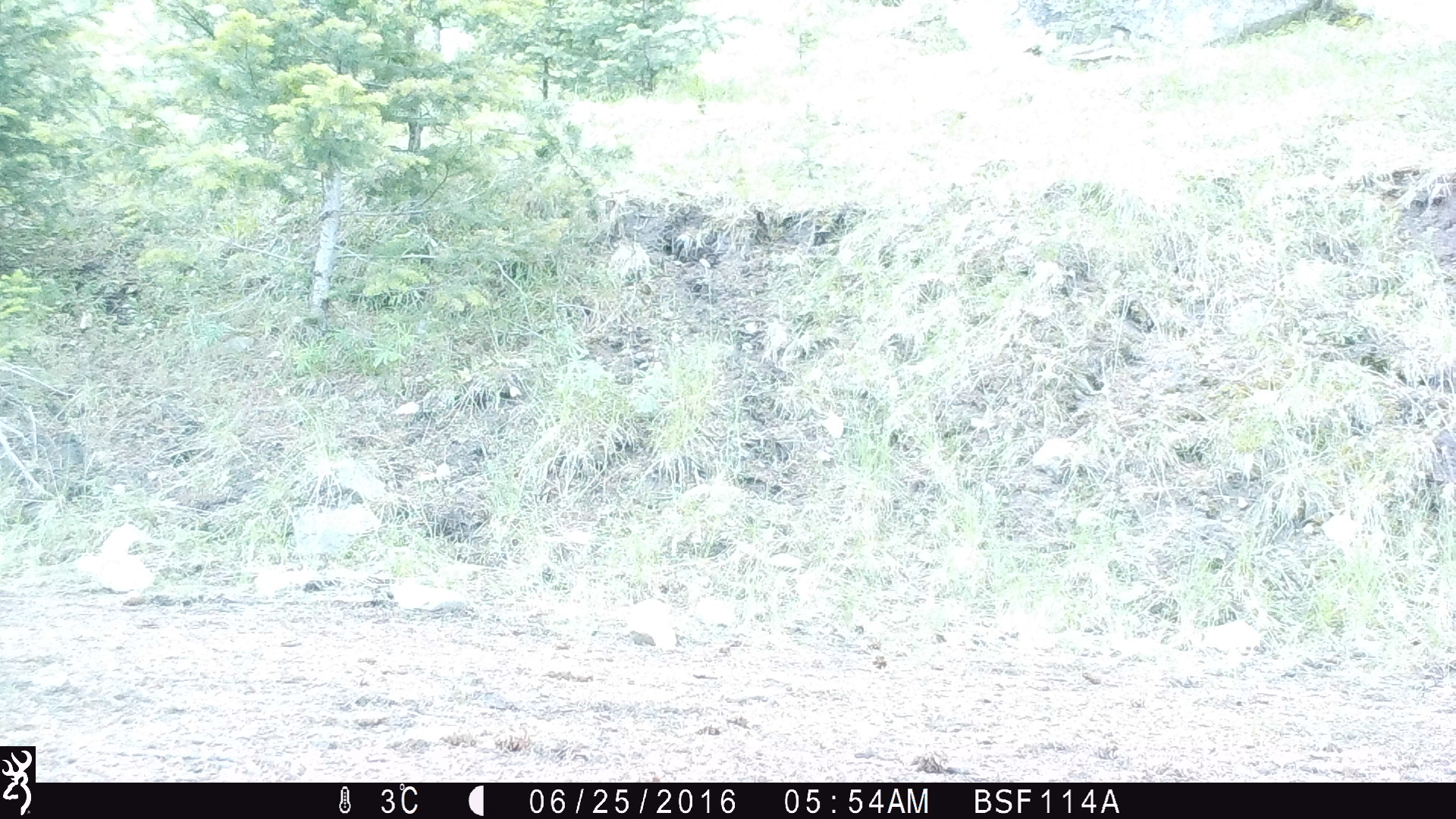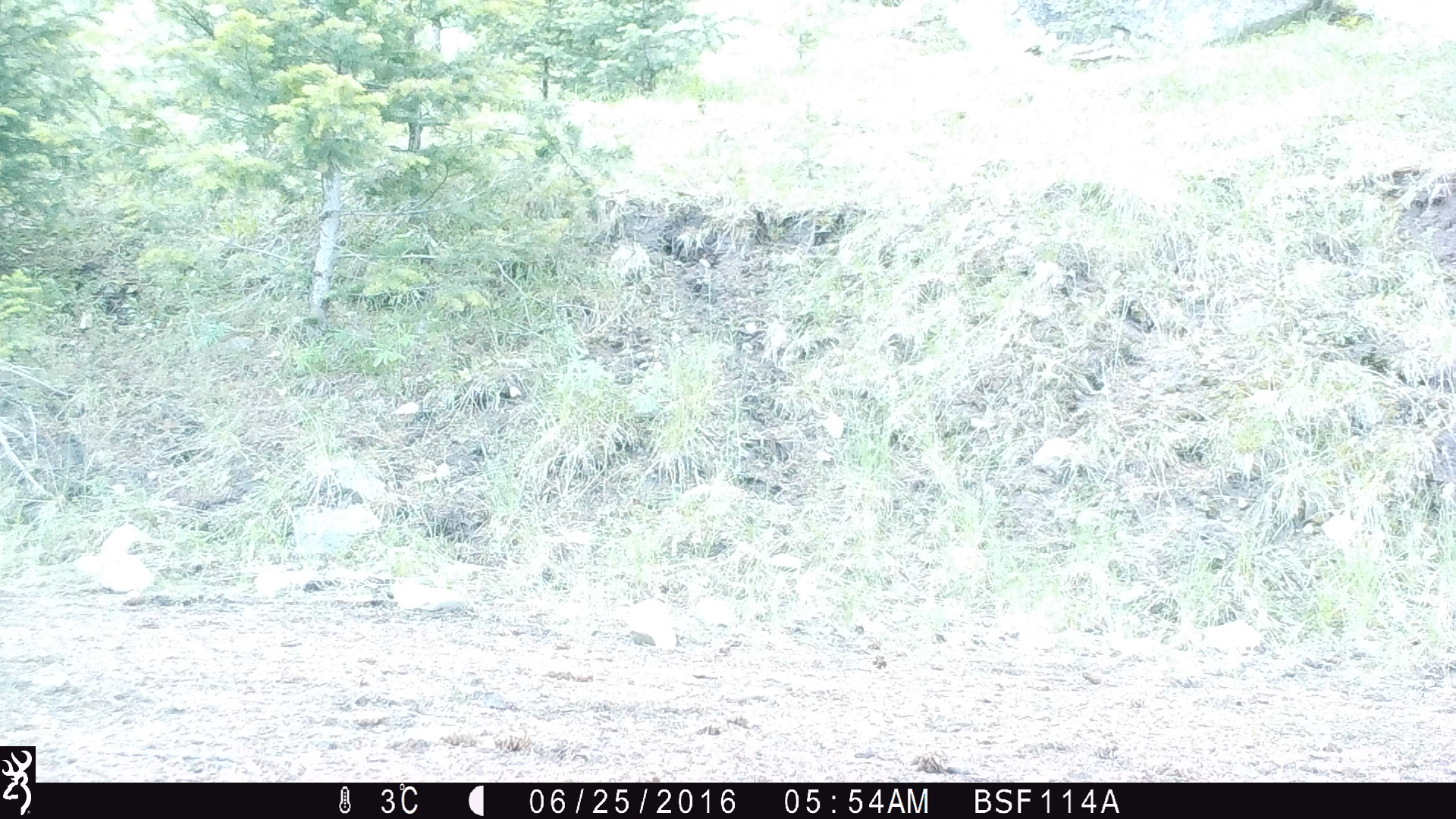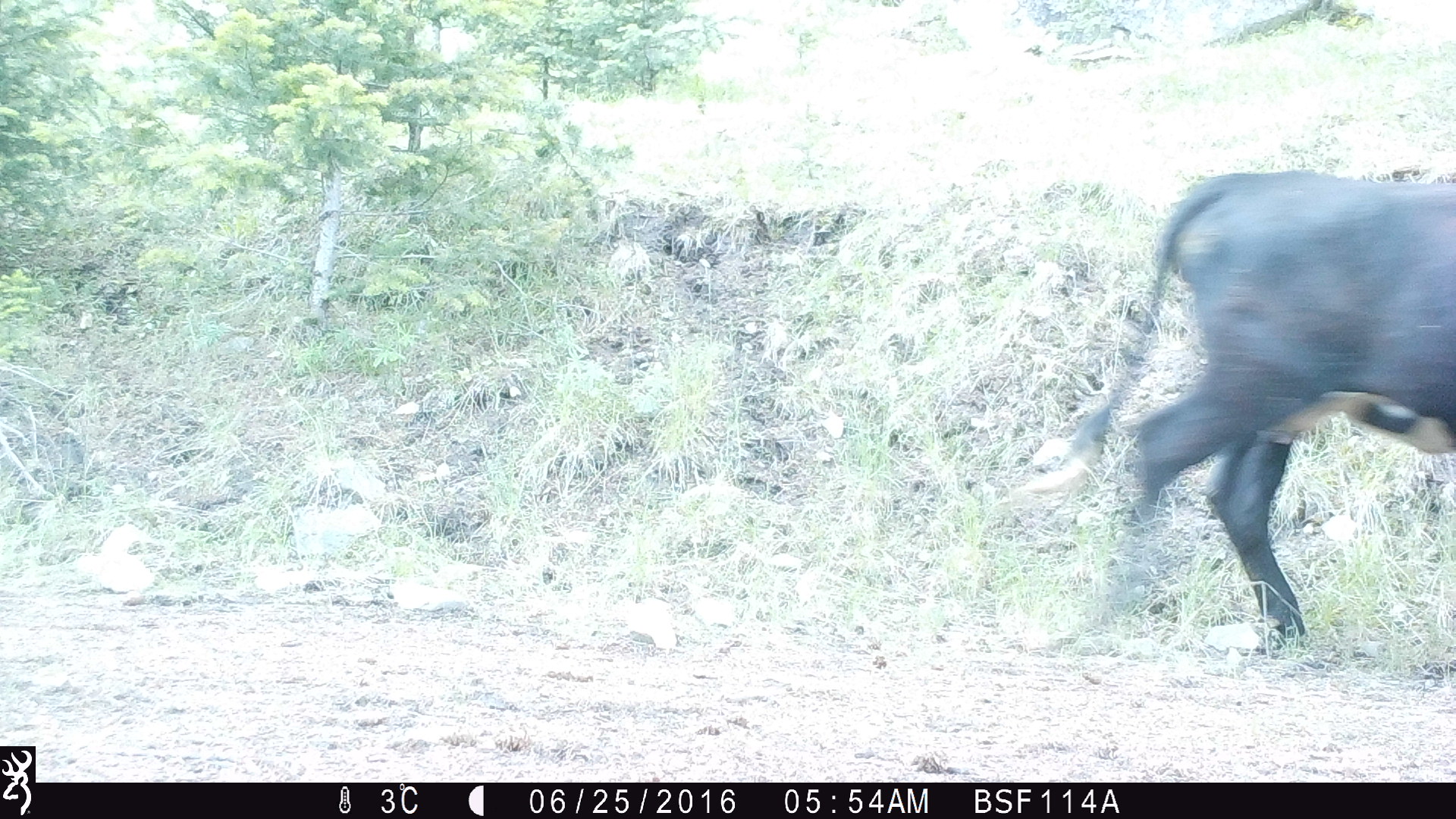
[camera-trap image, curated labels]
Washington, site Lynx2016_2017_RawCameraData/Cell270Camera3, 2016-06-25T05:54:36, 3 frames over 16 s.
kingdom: Animalia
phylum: Chordata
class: Mammalia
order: Artiodactyla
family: Bovidae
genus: Bos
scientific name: Bos taurus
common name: domestic cattle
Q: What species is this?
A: Domestic cattle (Bos taurus).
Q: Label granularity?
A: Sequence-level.